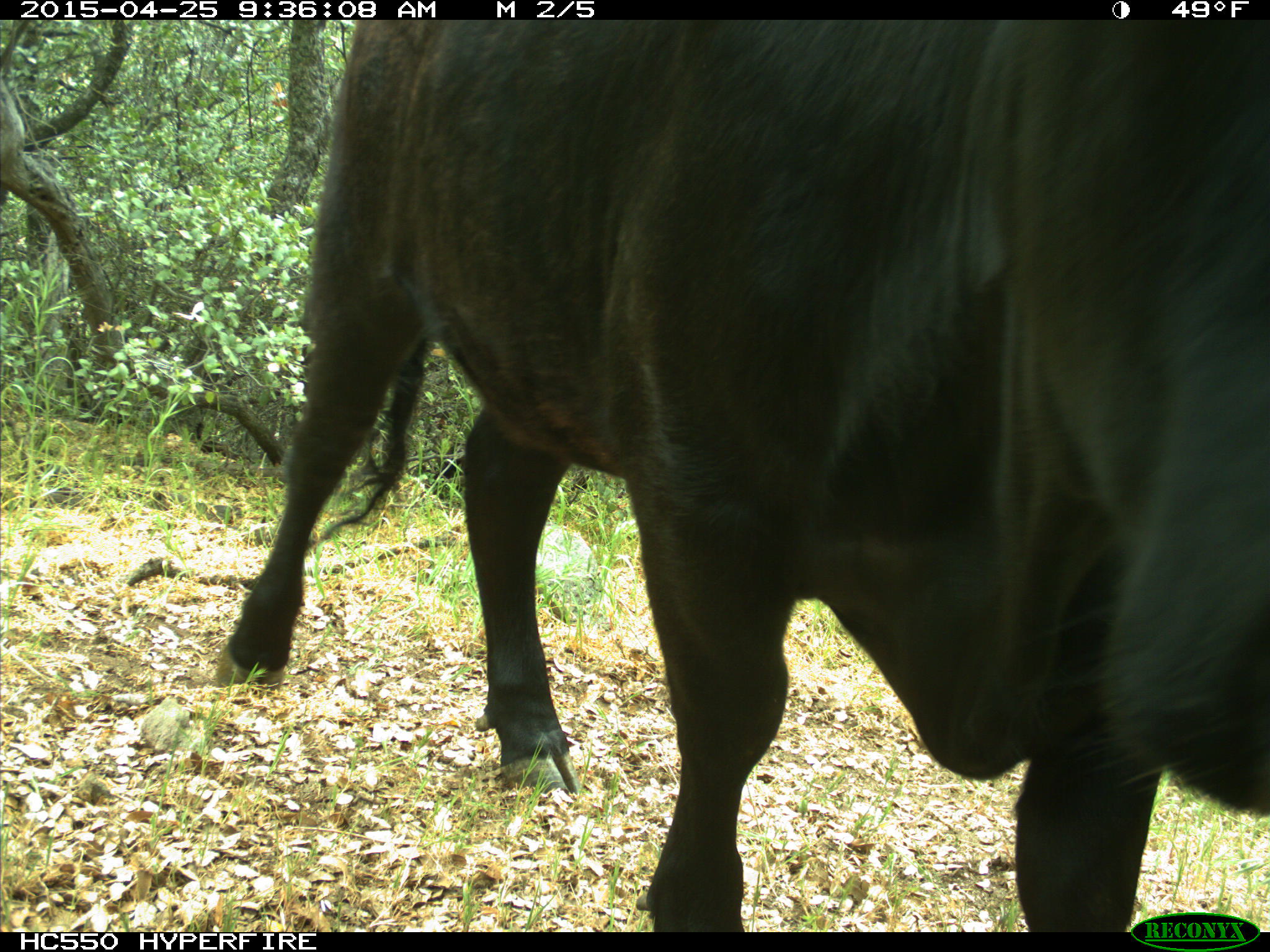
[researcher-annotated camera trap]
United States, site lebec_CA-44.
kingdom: Animalia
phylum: Chordata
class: Mammalia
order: Artiodactyla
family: Suidae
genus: Sus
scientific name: Sus scrofa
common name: wild boar